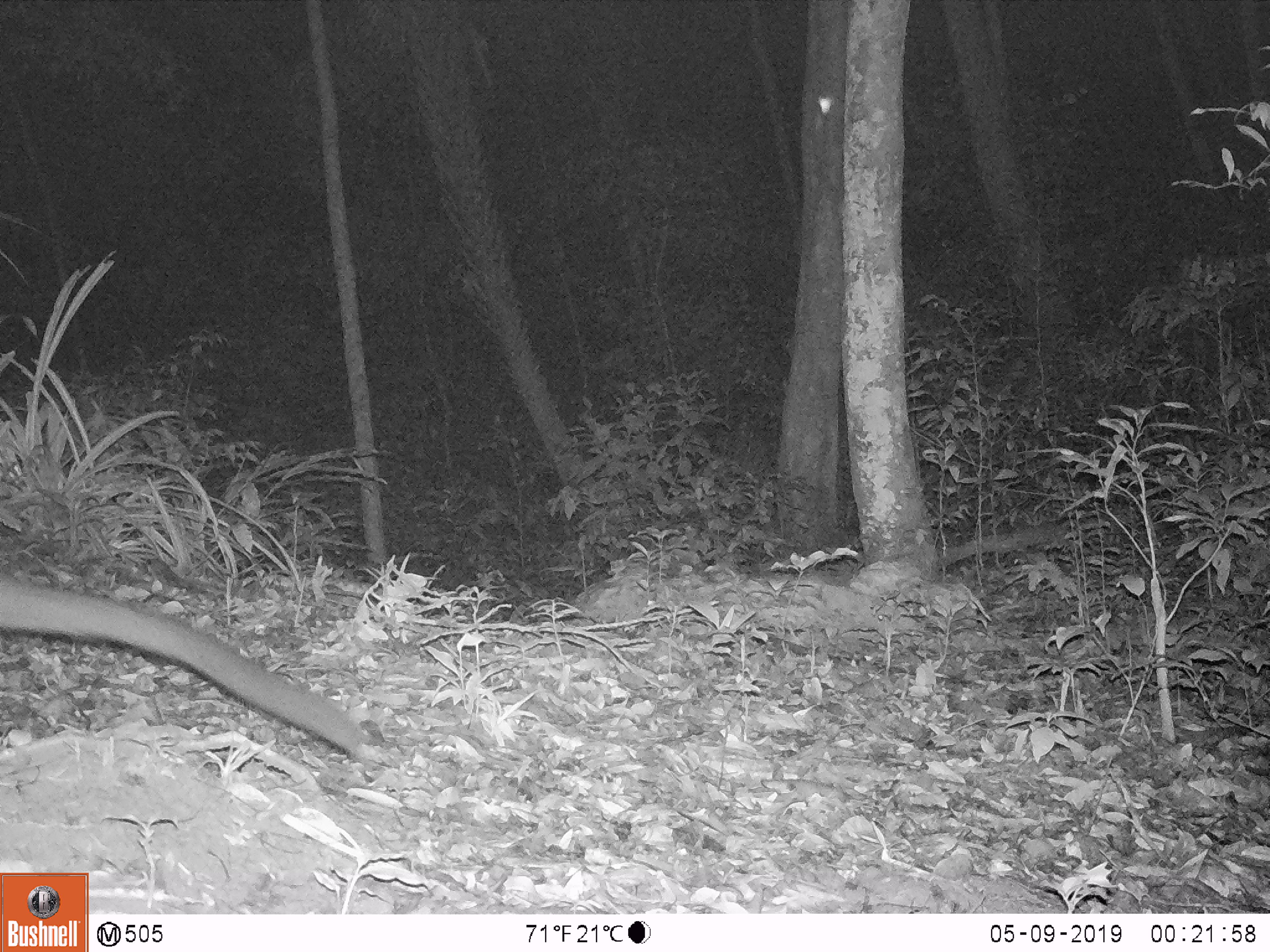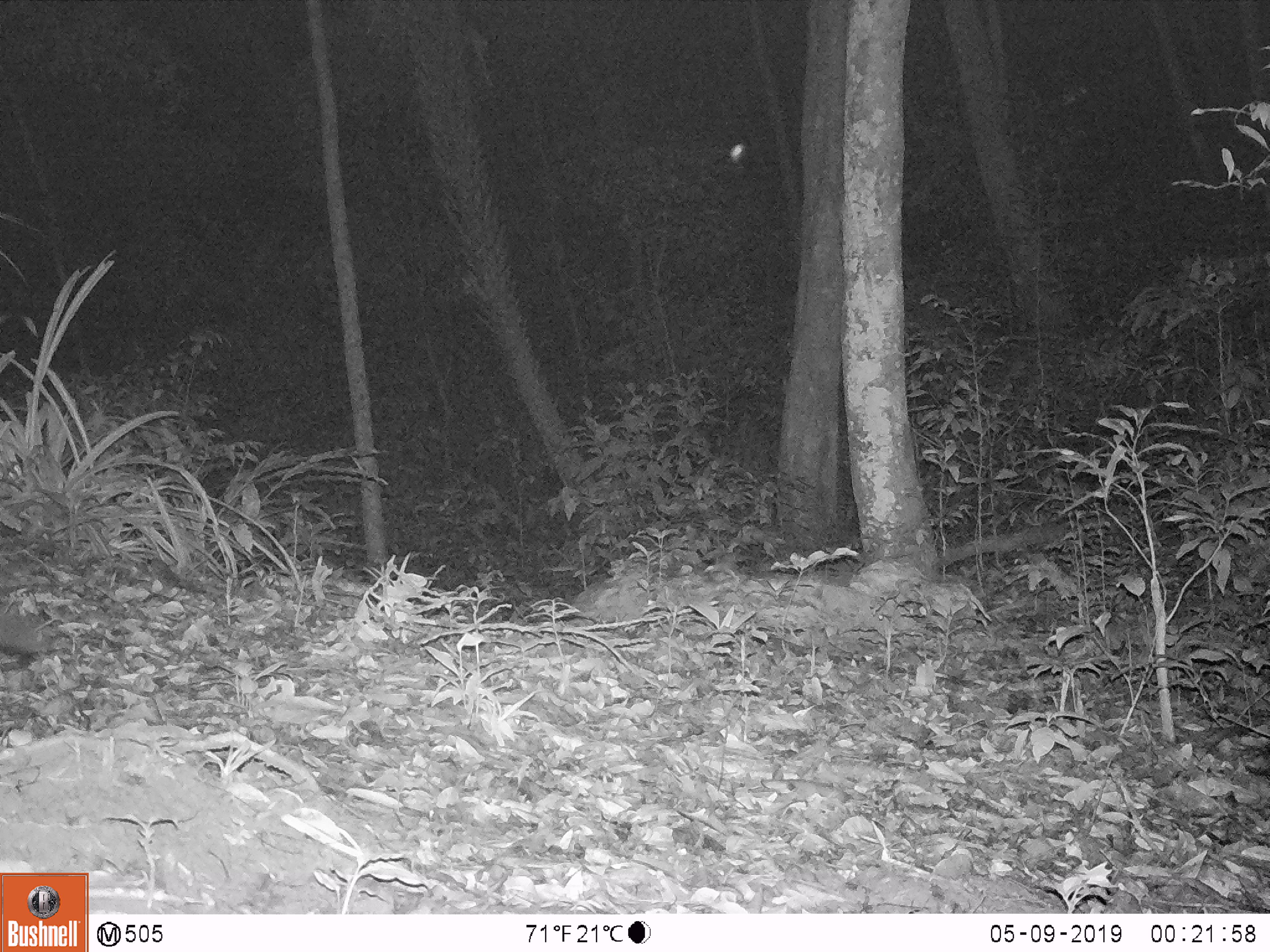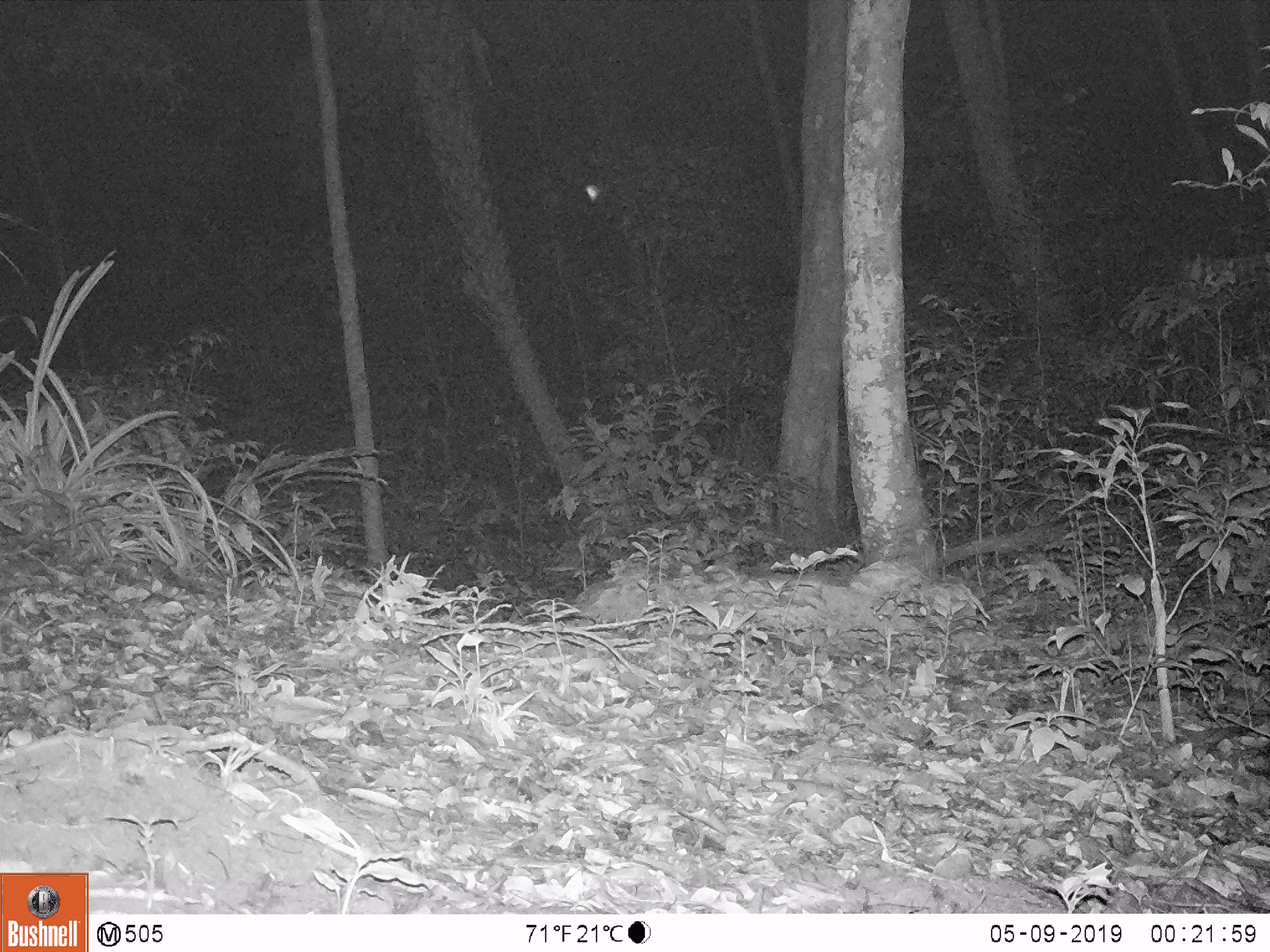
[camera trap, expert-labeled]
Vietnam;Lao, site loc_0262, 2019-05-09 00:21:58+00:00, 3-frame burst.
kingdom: Animalia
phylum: Chordata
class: Mammalia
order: Carnivora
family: Viverridae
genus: Paguma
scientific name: Paguma larvata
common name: masked palm civet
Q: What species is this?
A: Masked palm civet (Paguma larvata).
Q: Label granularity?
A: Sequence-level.